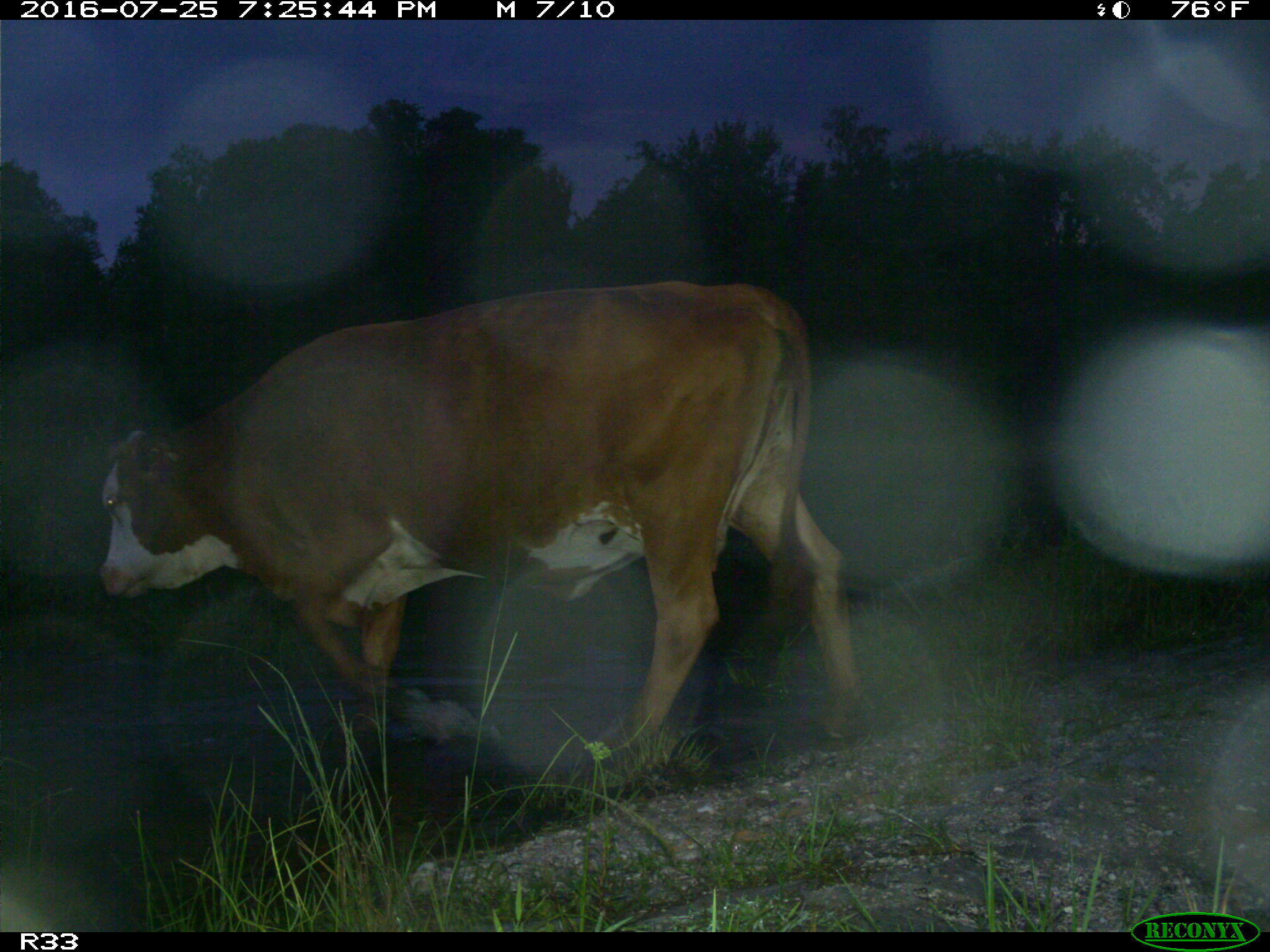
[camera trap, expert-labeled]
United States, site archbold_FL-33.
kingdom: Animalia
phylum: Chordata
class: Mammalia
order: Artiodactyla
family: Bovidae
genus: Bos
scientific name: Bos taurus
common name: domestic cow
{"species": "Bos taurus (domestic cow)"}